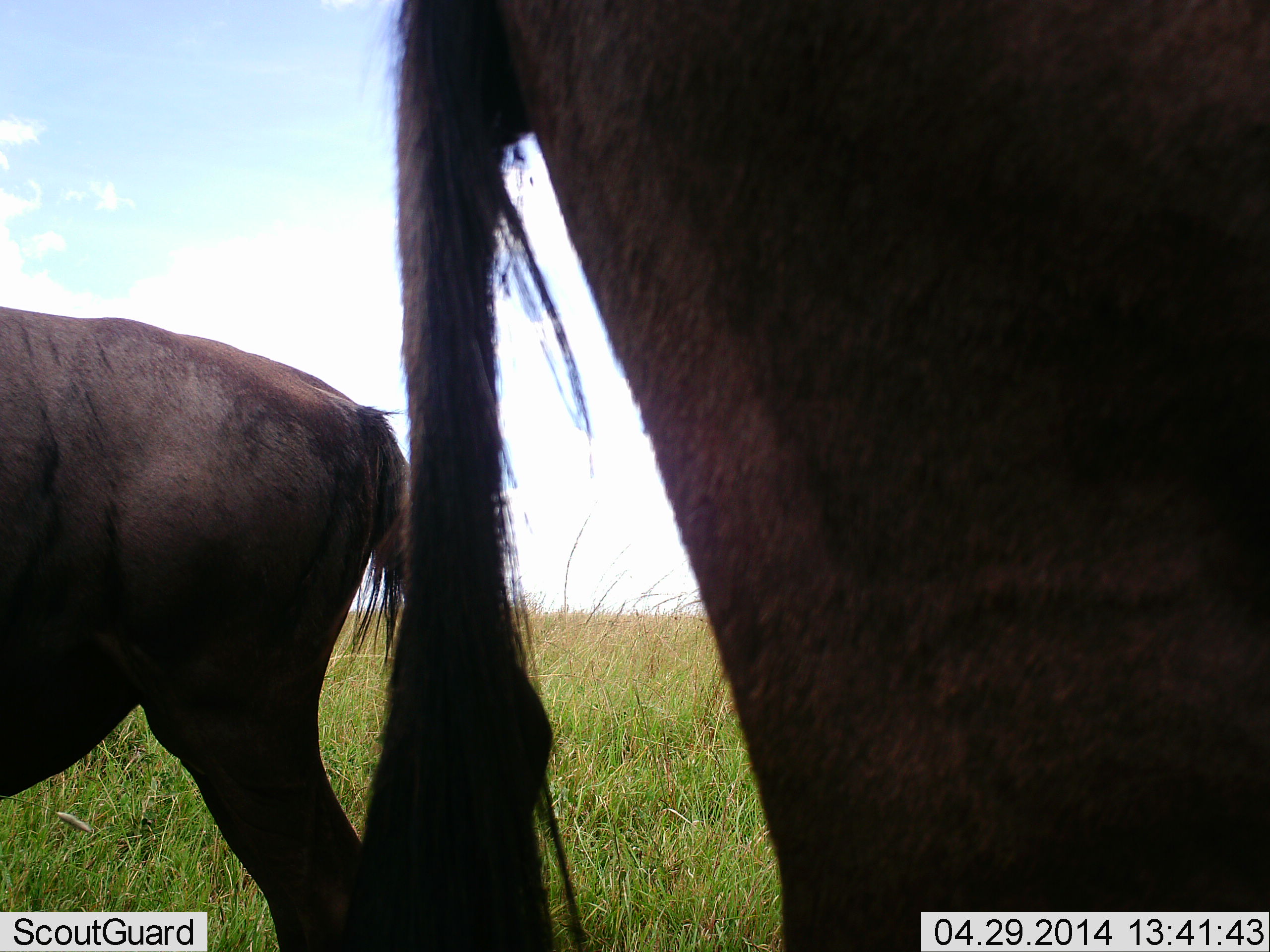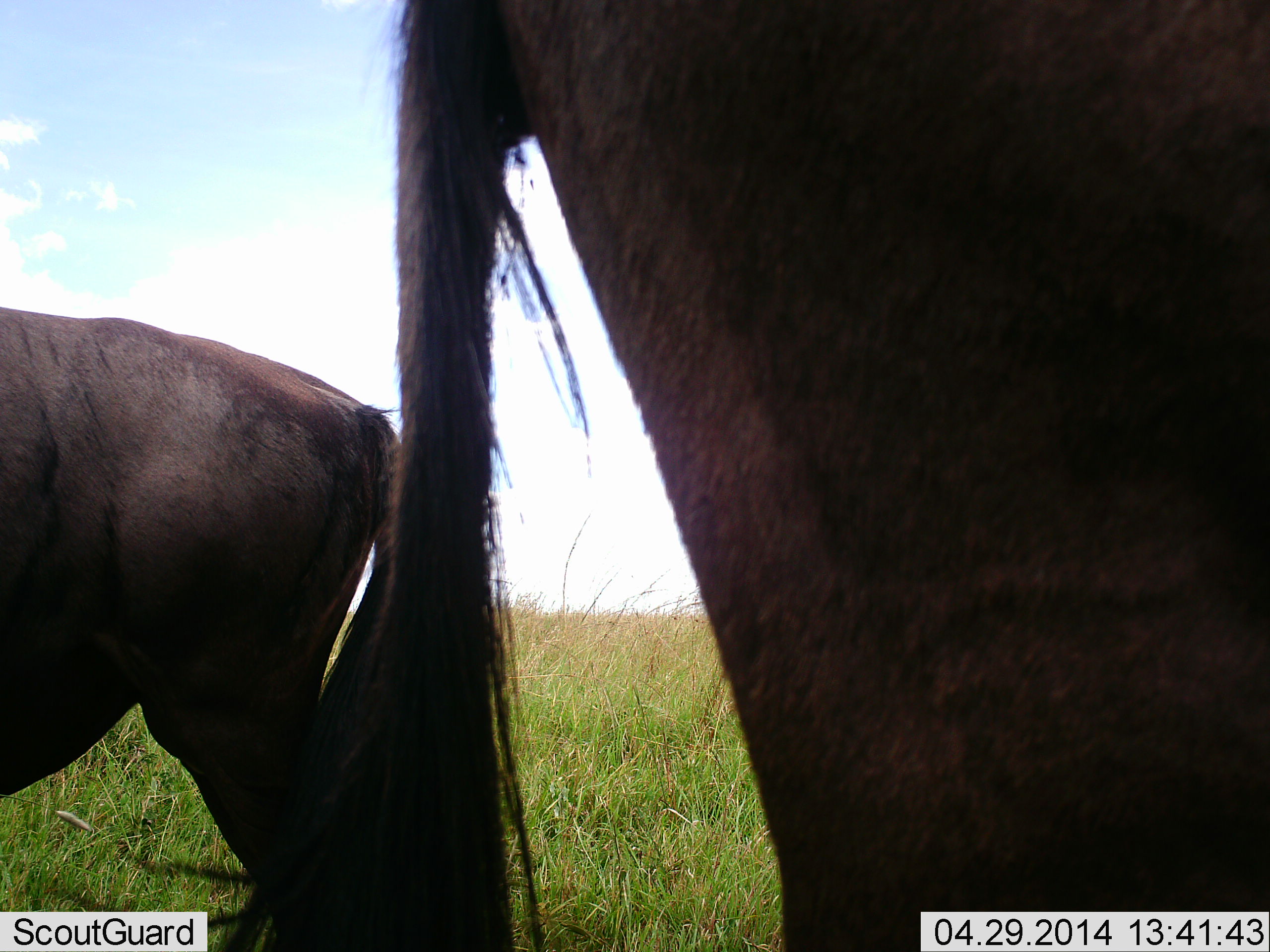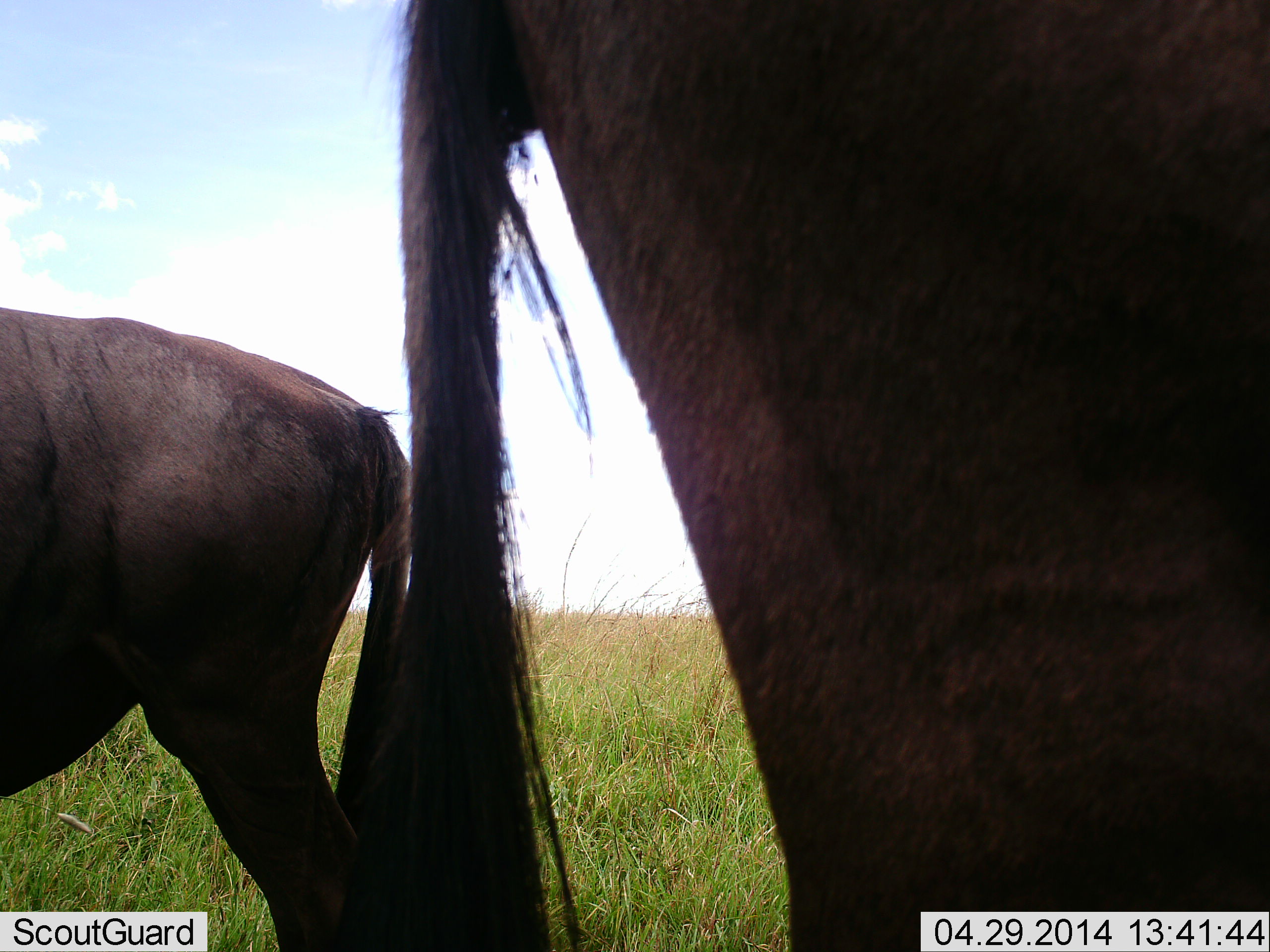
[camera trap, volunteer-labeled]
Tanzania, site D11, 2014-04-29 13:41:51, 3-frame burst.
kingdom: Animalia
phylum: Chordata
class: Mammalia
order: Artiodactyla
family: Bovidae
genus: Connochaetes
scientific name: Connochaetes taurinus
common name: blue wildebeest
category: wildebeest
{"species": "wildebeest (blue wildebeest) (Connochaetes taurinus)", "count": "2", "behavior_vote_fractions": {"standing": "100%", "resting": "0%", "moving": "0%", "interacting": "0%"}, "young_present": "0%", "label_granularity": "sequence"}